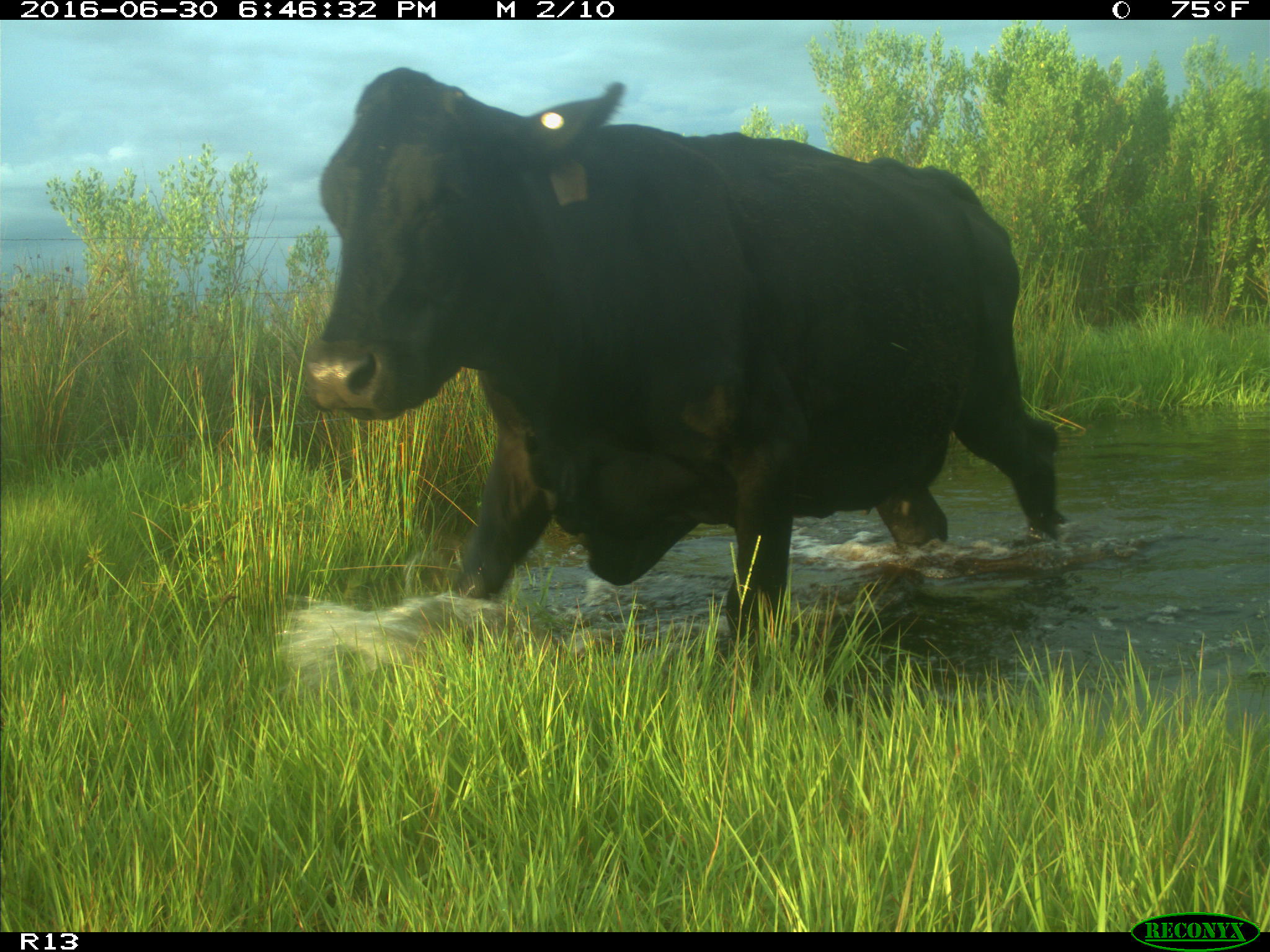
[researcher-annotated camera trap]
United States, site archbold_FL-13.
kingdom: Animalia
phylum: Chordata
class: Mammalia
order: Artiodactyla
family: Bovidae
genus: Bos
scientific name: Bos taurus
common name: domestic cow